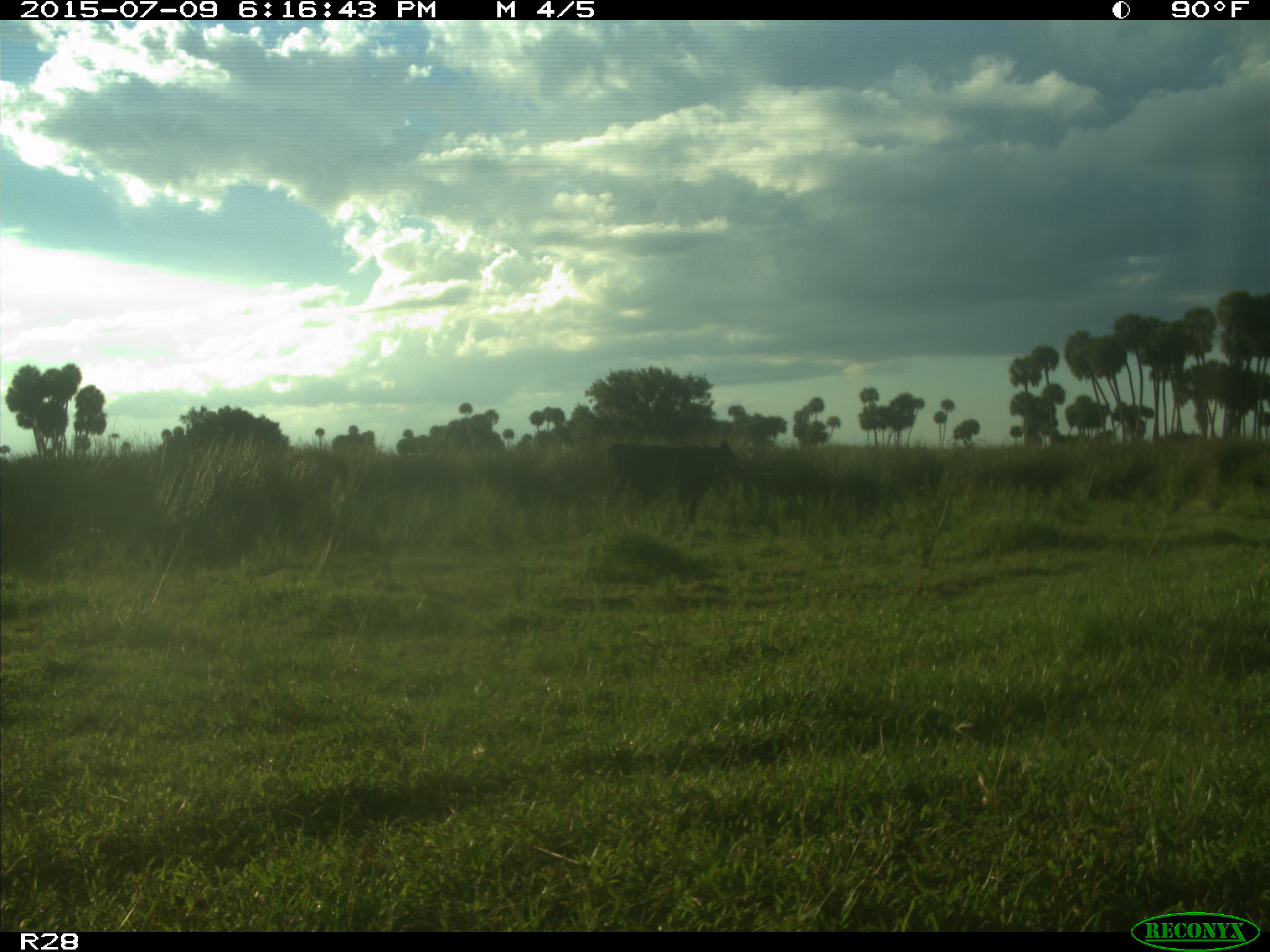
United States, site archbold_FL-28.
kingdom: Animalia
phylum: Chordata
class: Mammalia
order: Artiodactyla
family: Bovidae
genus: Bos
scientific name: Bos taurus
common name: domestic cow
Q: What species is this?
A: Bos taurus (domestic cow).